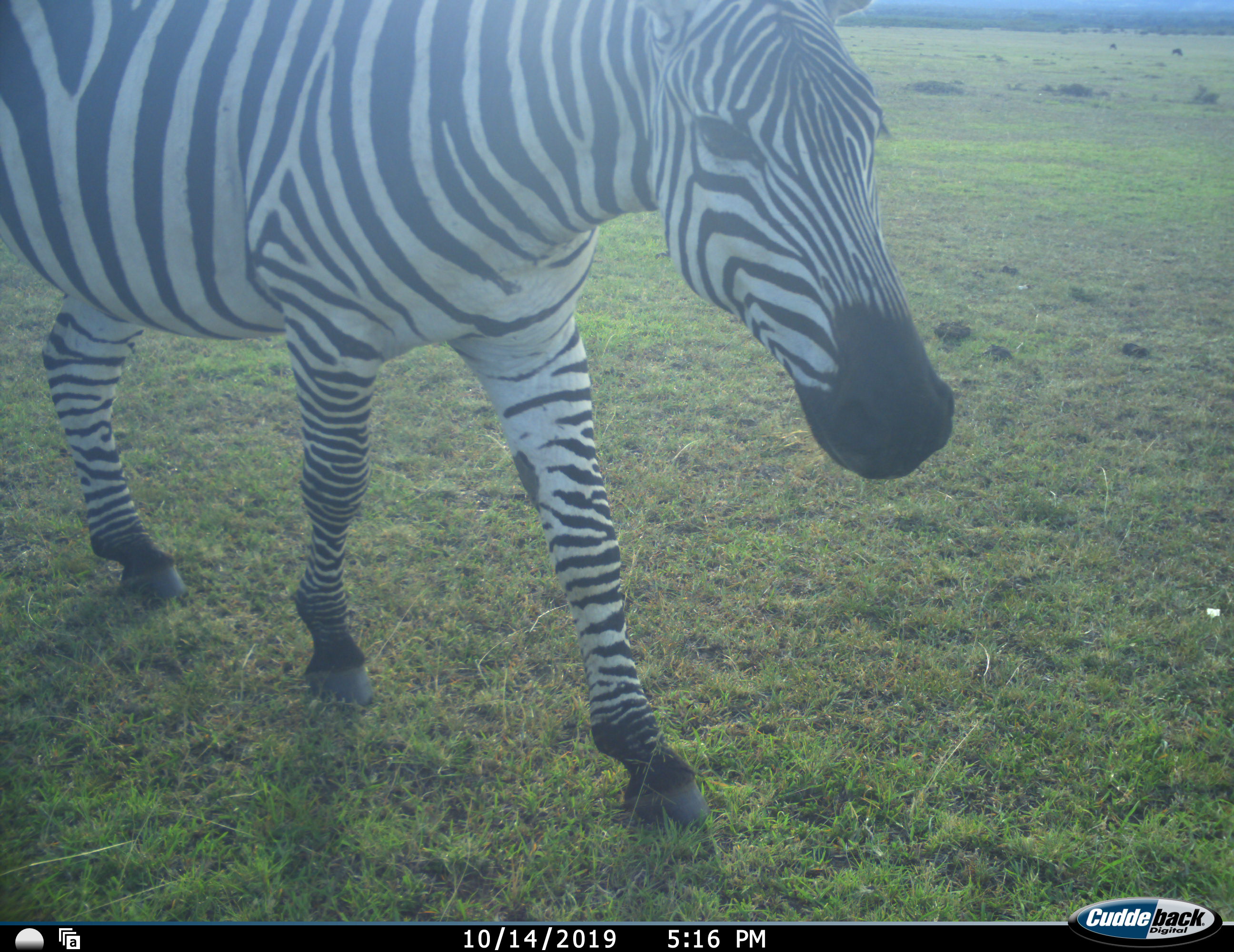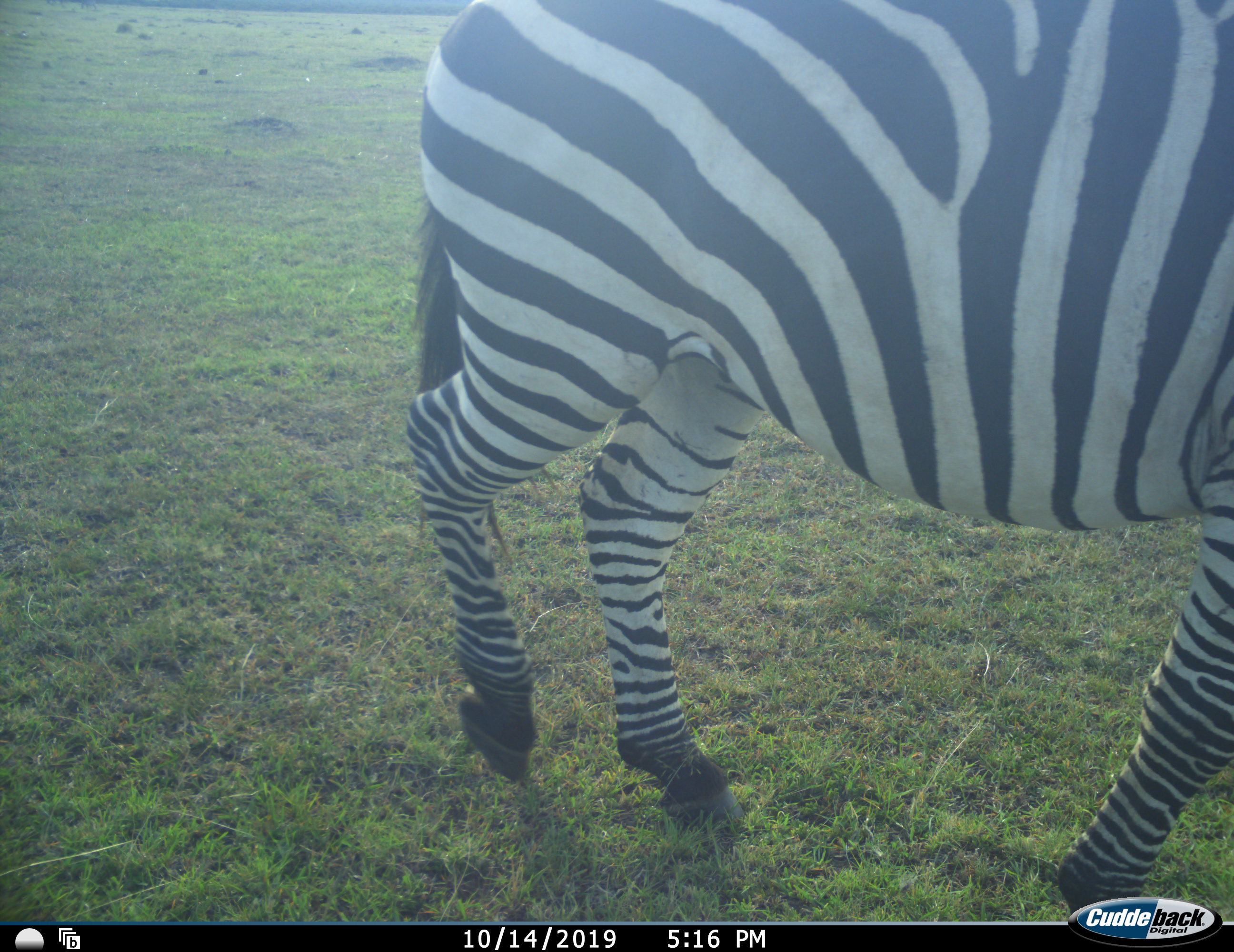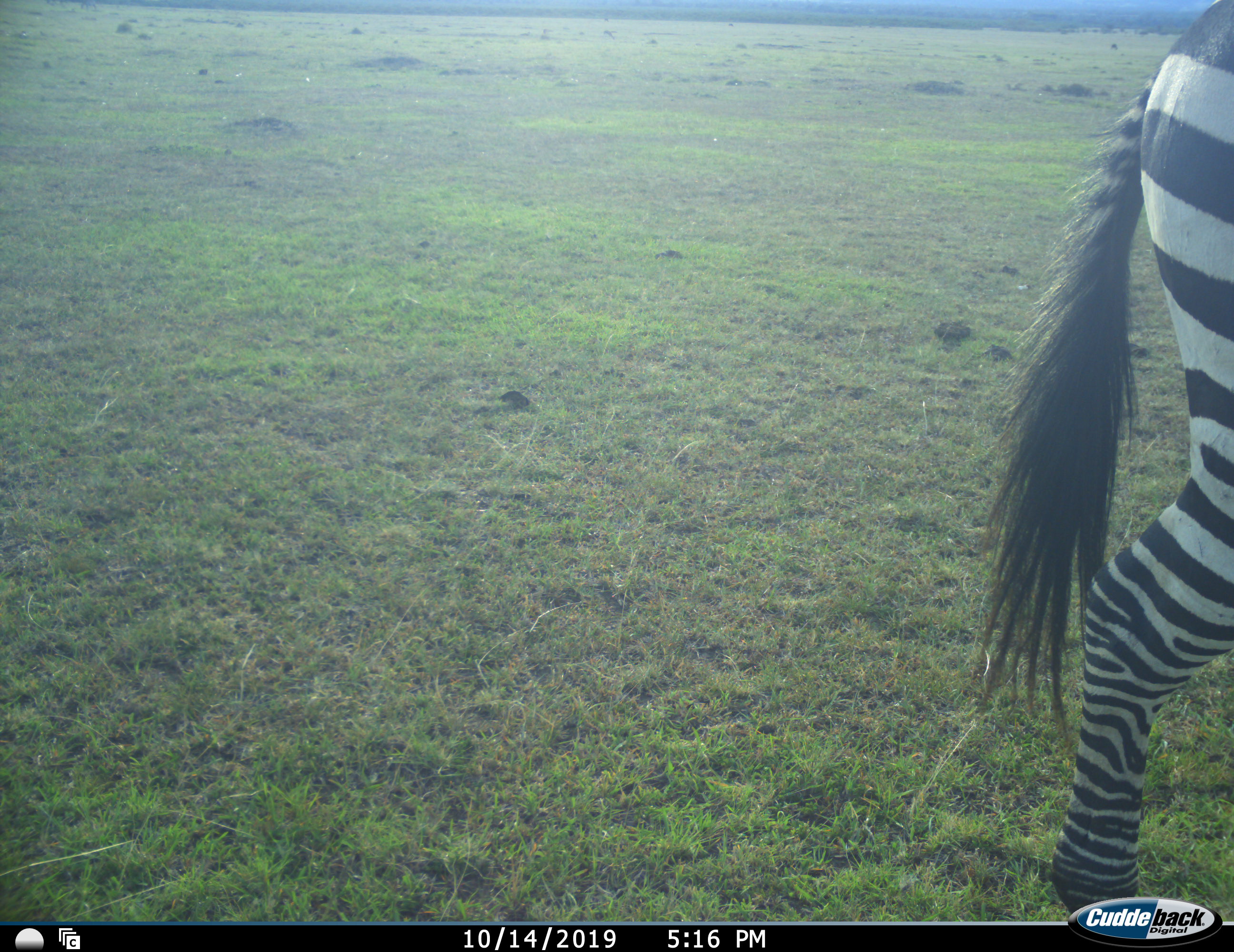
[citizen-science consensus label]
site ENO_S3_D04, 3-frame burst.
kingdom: Animalia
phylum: Chordata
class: Mammalia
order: Perissodactyla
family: Equidae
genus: Equus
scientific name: Equus quagga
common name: plains zebra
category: zebraplains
Zebraplains (plains zebra) (Equus quagga), count 1. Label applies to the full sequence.